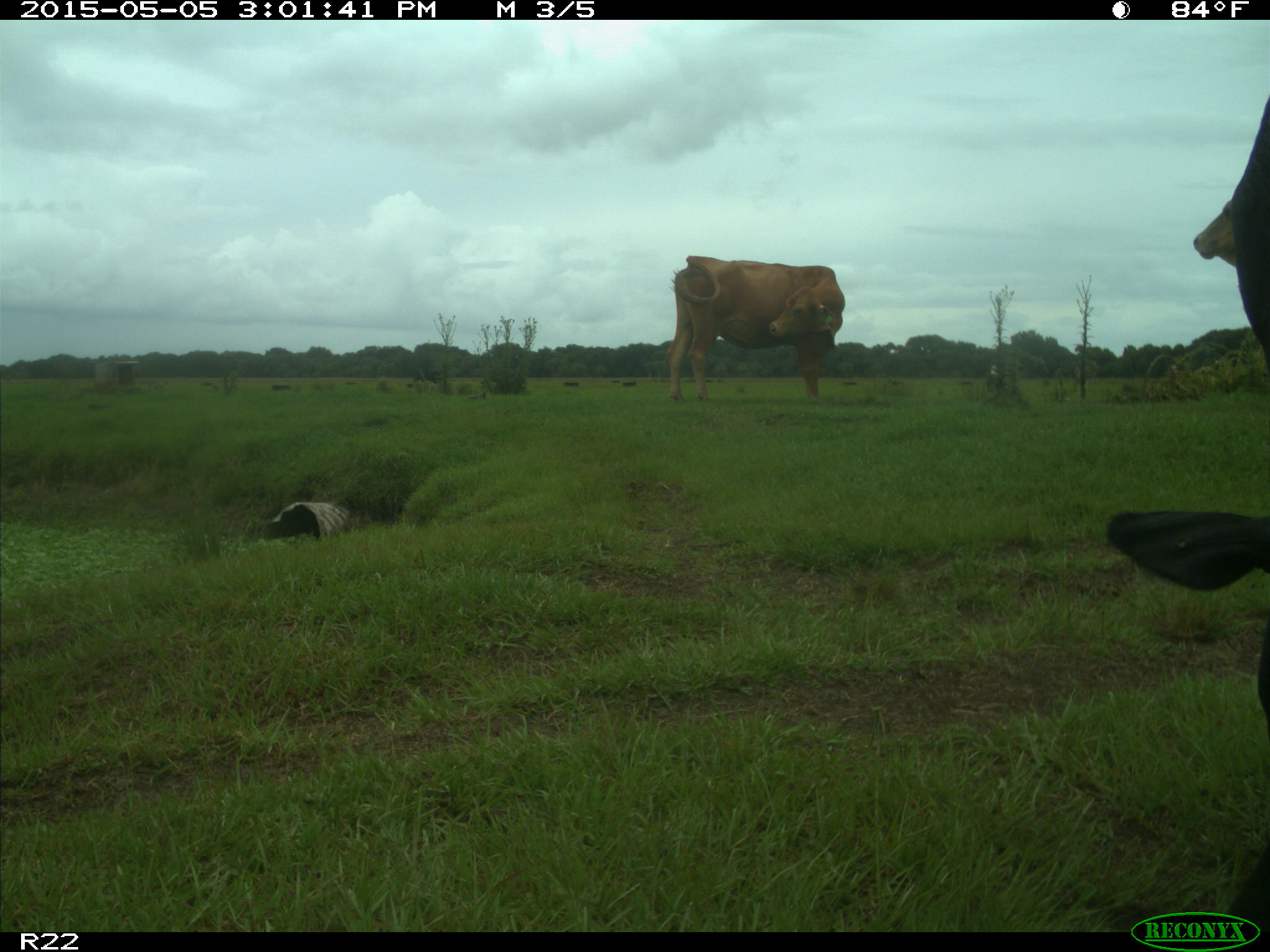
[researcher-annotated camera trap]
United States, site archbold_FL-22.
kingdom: Animalia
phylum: Chordata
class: Mammalia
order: Artiodactyla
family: Bovidae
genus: Bos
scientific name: Bos taurus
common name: domestic cow